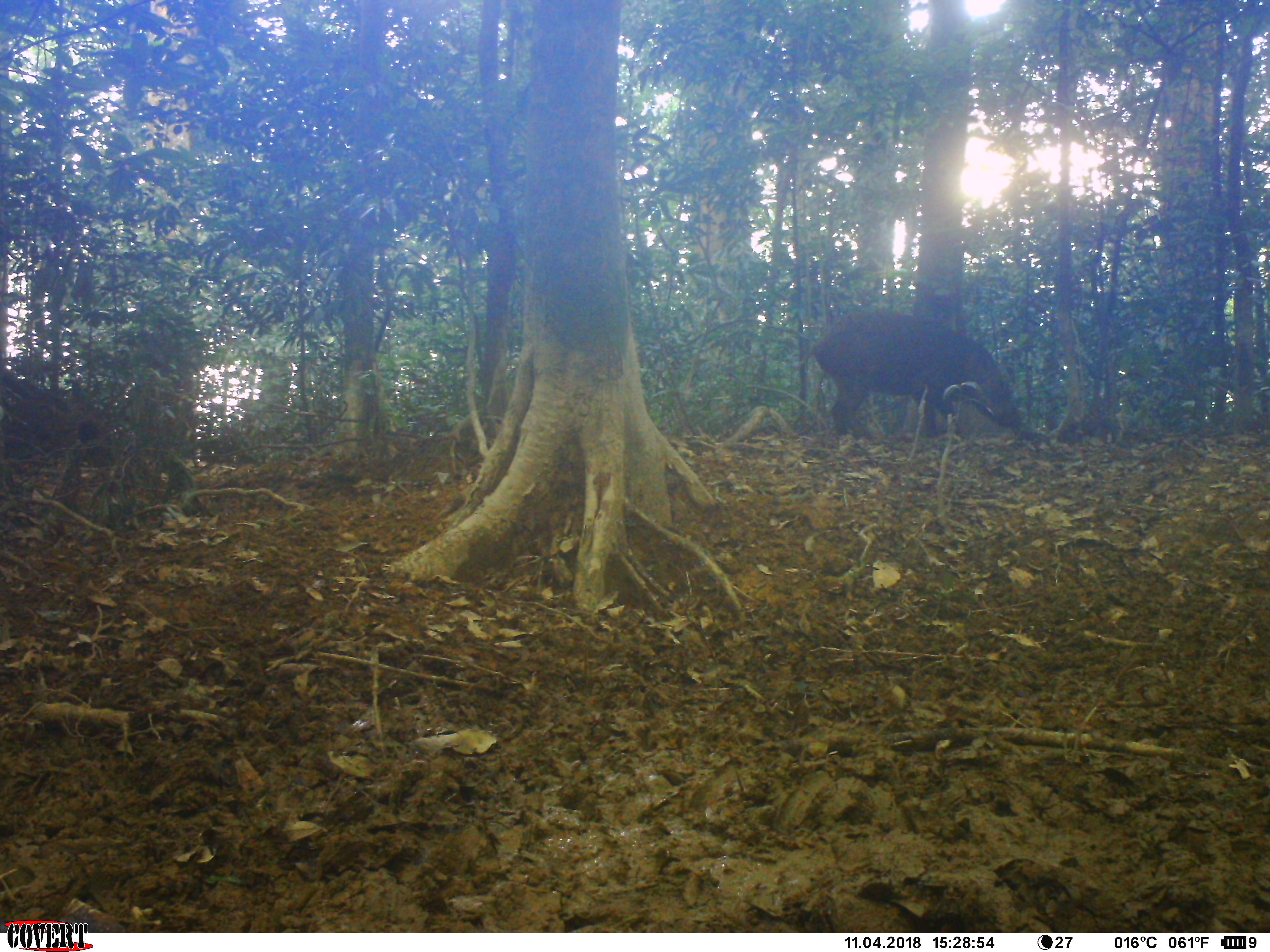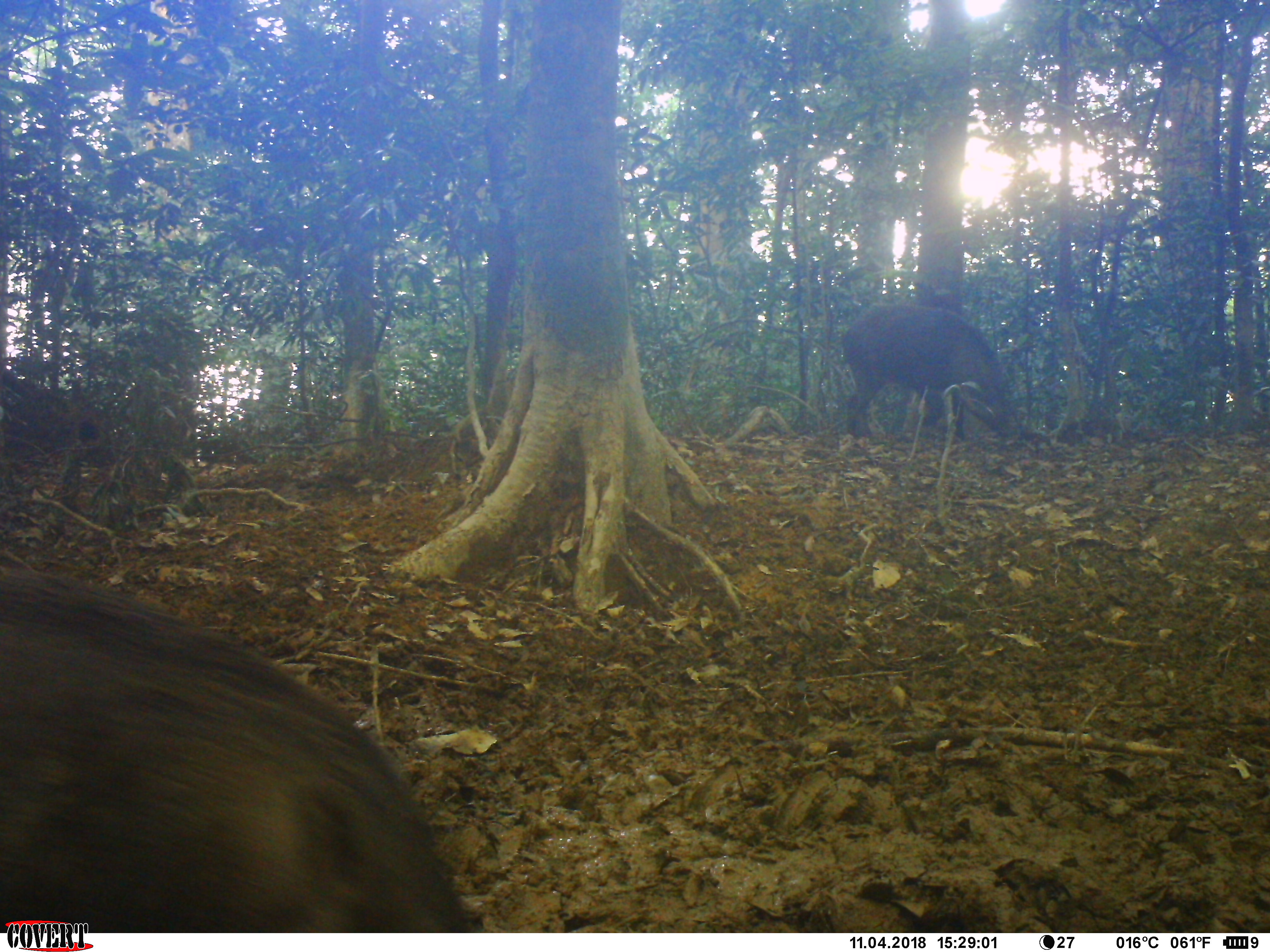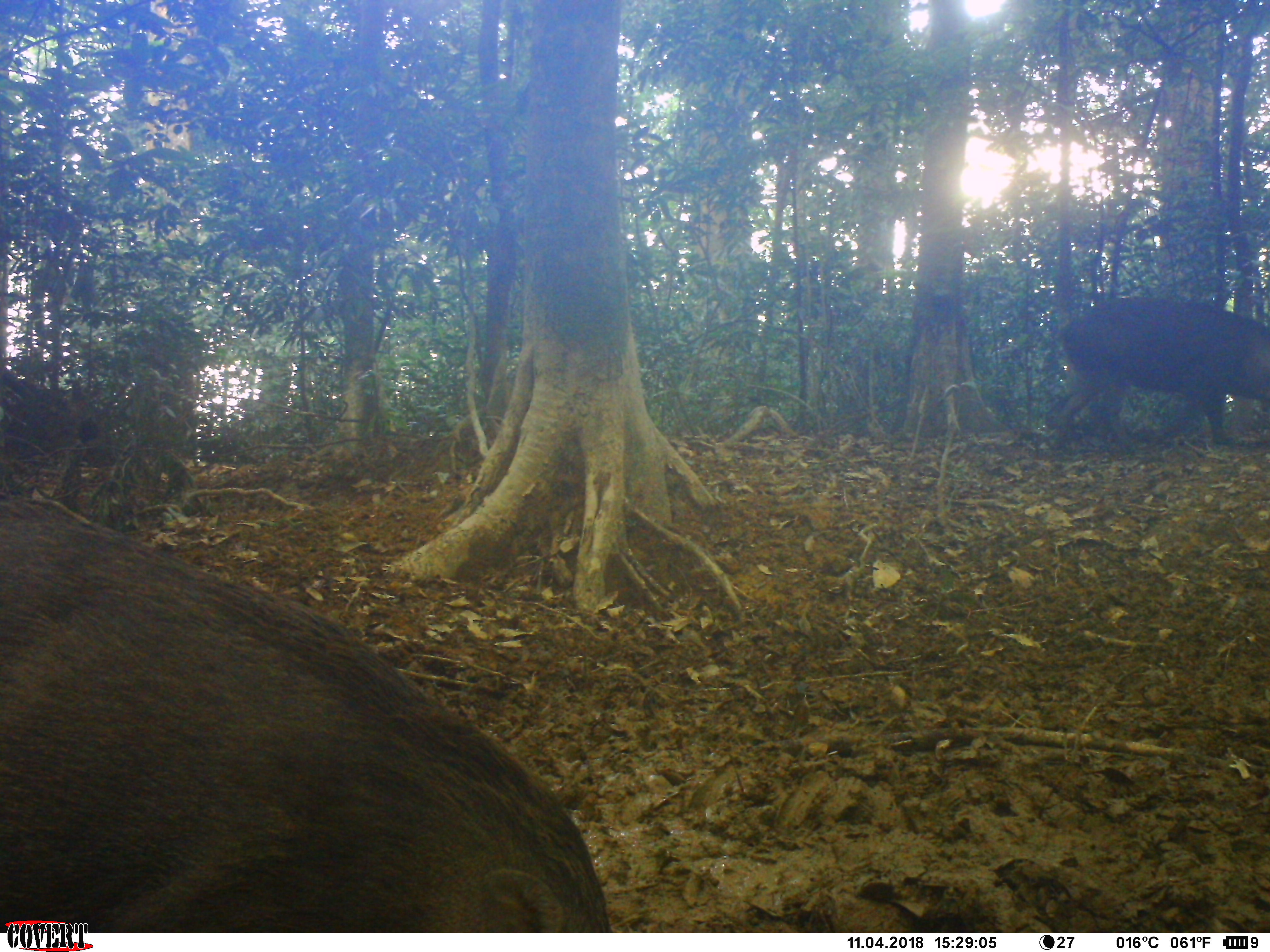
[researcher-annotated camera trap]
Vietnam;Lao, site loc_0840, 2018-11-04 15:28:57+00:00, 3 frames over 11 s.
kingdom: Animalia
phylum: Chordata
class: Mammalia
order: Artiodactyla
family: Suidae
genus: Sus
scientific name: Sus scrofa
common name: eurasian wild pig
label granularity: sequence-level